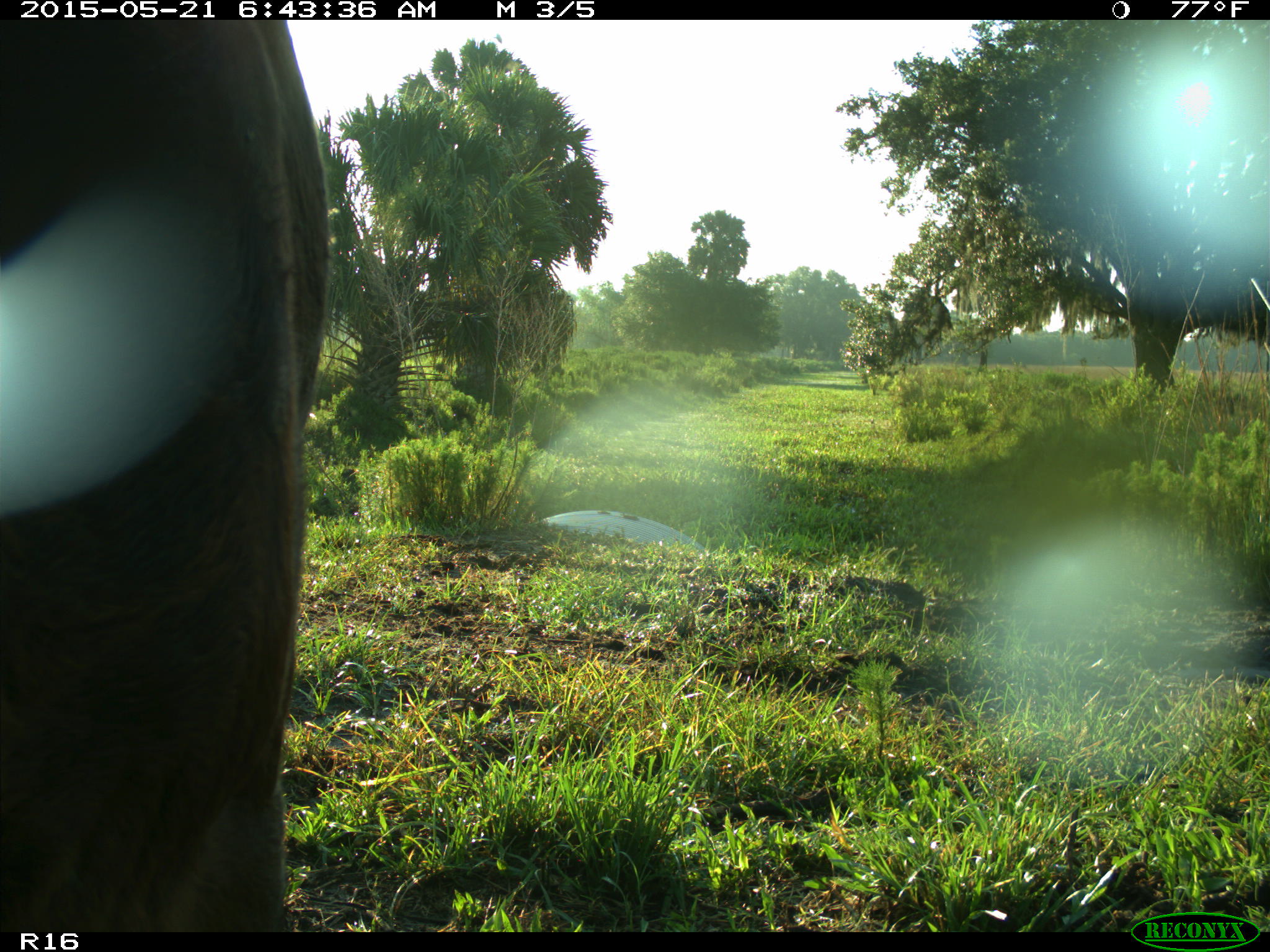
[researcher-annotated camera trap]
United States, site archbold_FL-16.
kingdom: Animalia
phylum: Chordata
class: Mammalia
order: Artiodactyla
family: Bovidae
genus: Bos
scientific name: Bos taurus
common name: domestic cow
Bos taurus (domestic cow).